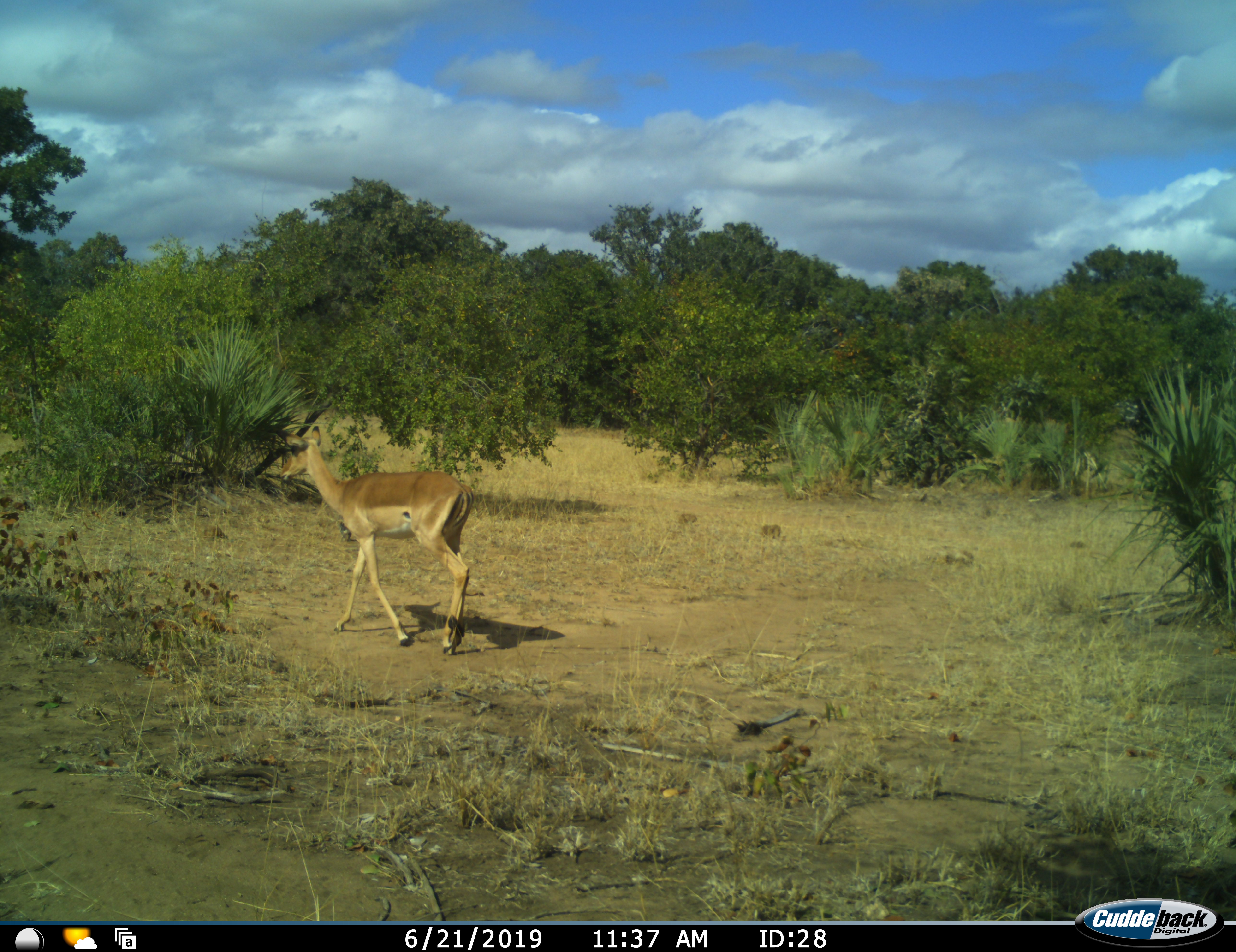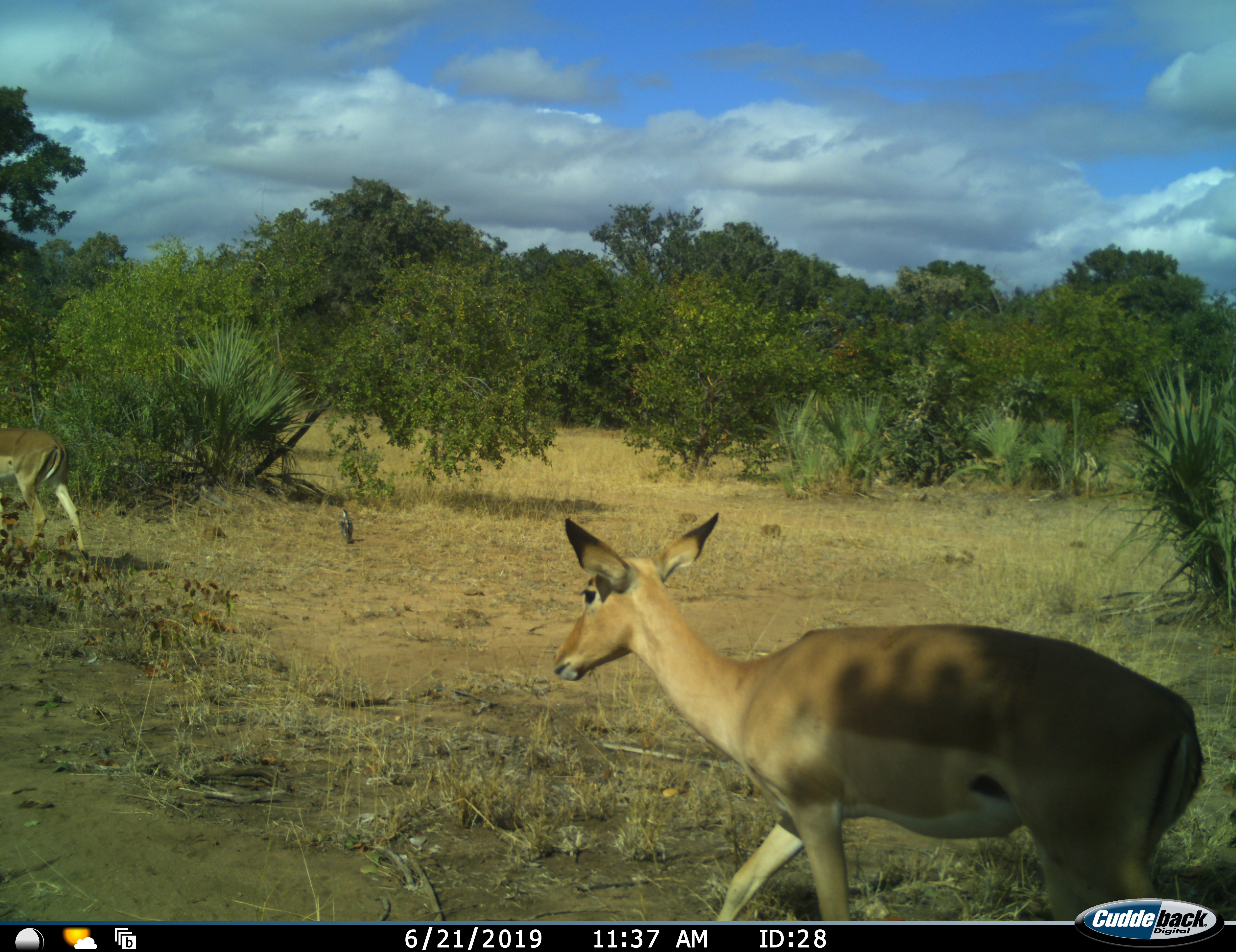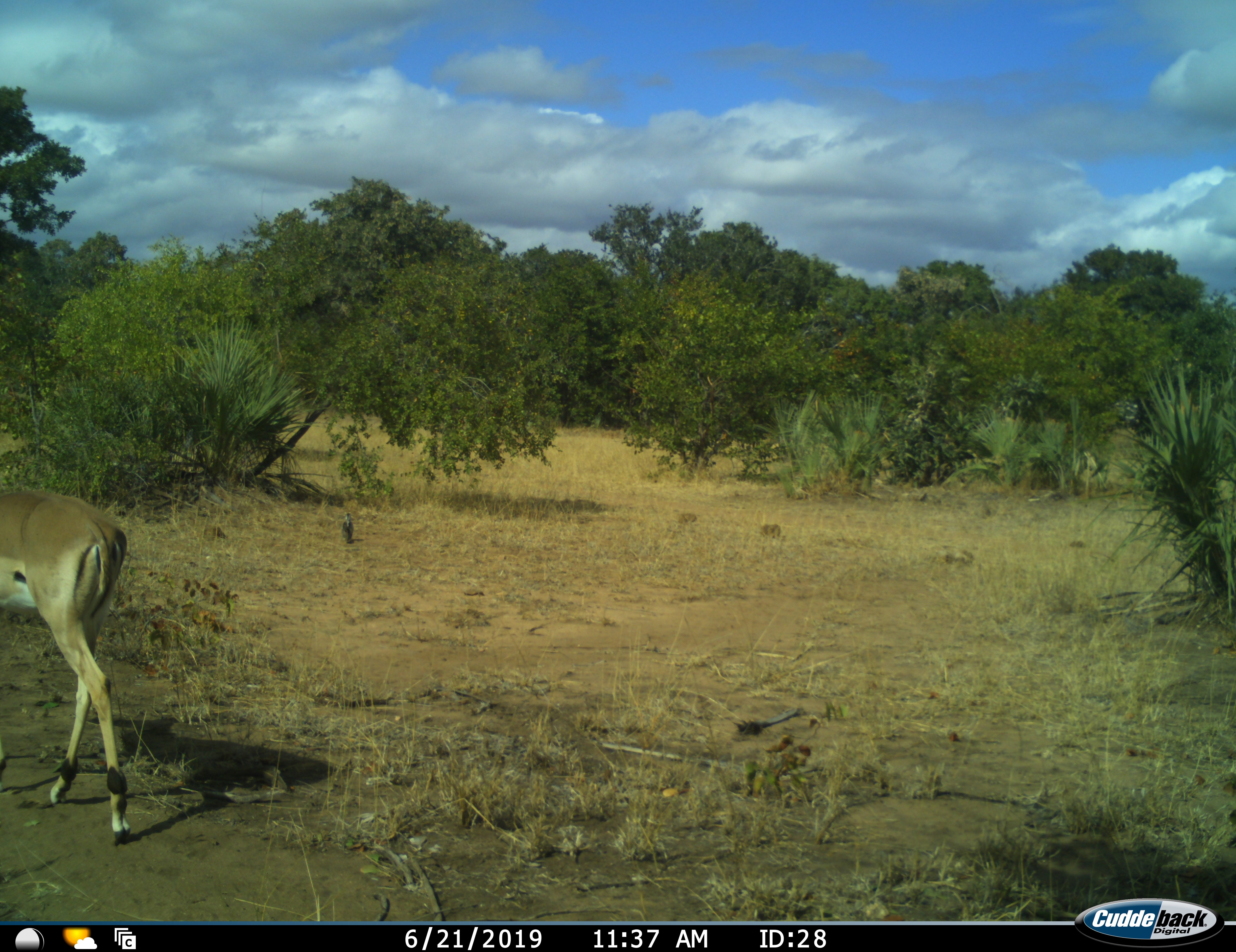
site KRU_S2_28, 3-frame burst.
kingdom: Animalia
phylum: Chordata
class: Mammalia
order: Artiodactyla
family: Bovidae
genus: Aepyceros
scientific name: Aepyceros melampus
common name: impala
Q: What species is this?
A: Impala (Aepyceros melampus).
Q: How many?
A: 2.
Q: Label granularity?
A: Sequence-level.